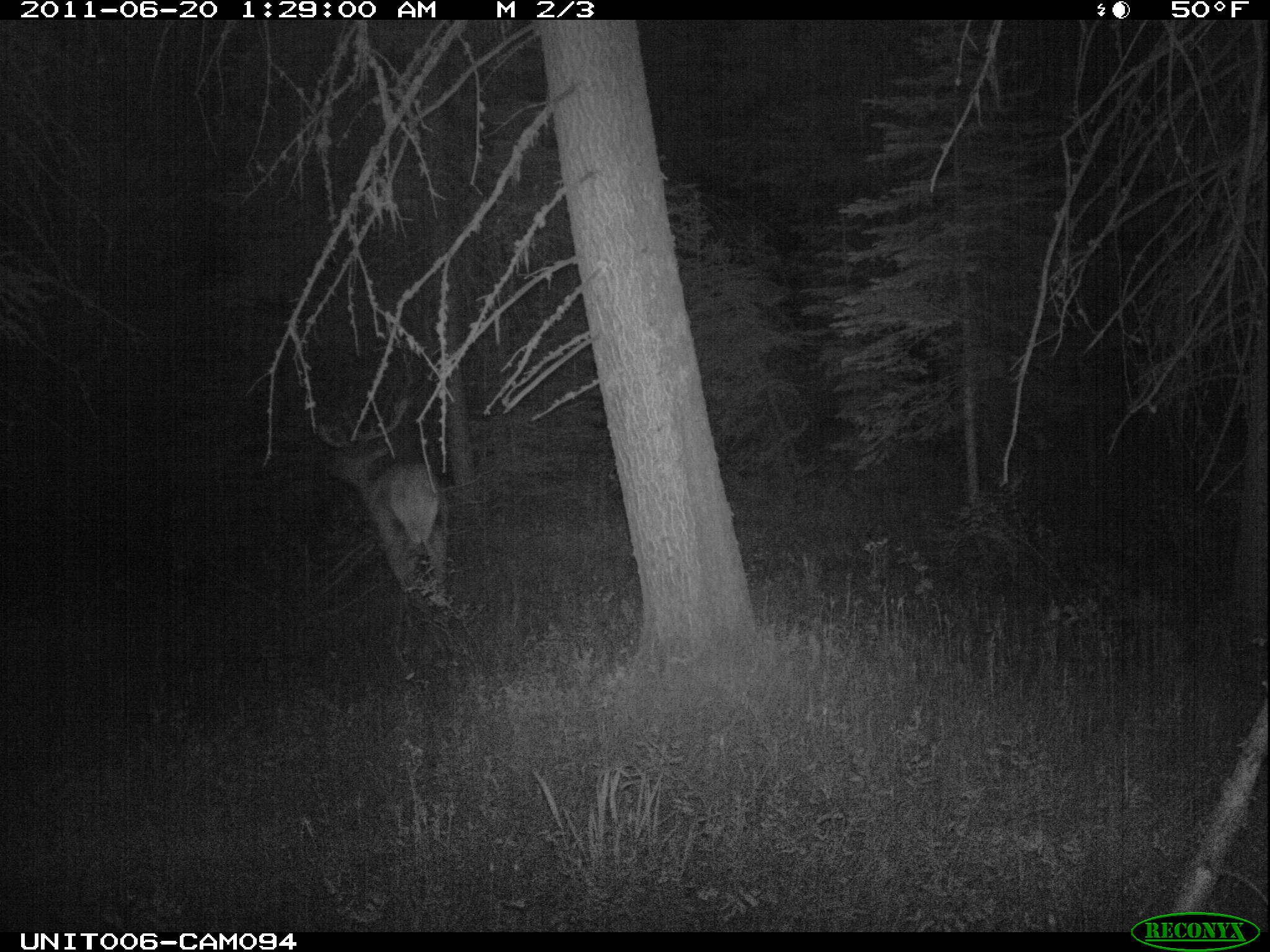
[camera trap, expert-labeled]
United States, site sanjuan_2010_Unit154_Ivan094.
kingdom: Animalia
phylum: Chordata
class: Mammalia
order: Artiodactyla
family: Cervidae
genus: Cervus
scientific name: Cervus elaphus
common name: red deer